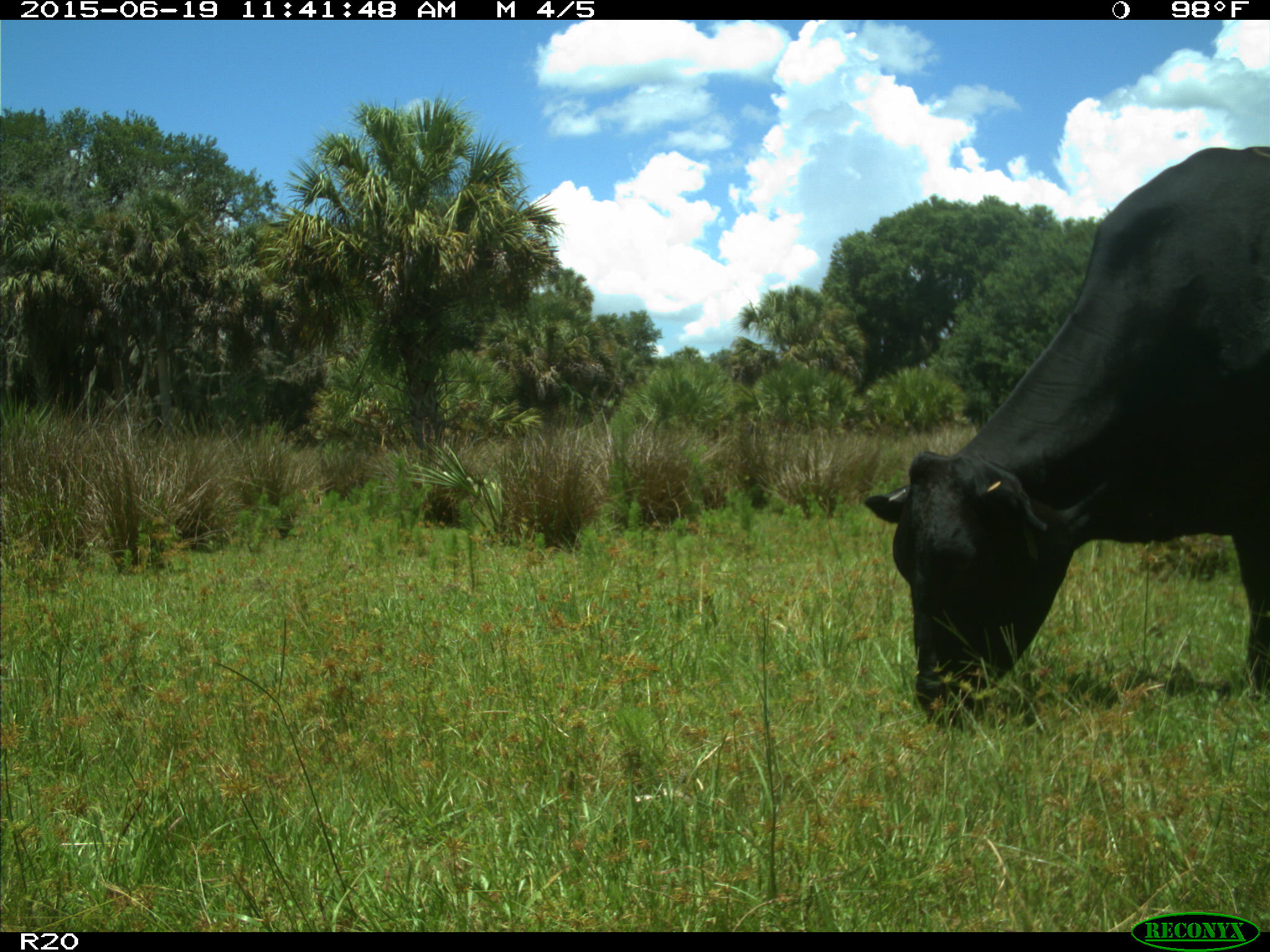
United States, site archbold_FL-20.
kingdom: Animalia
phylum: Chordata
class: Mammalia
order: Artiodactyla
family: Bovidae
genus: Bos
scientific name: Bos taurus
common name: domestic cow